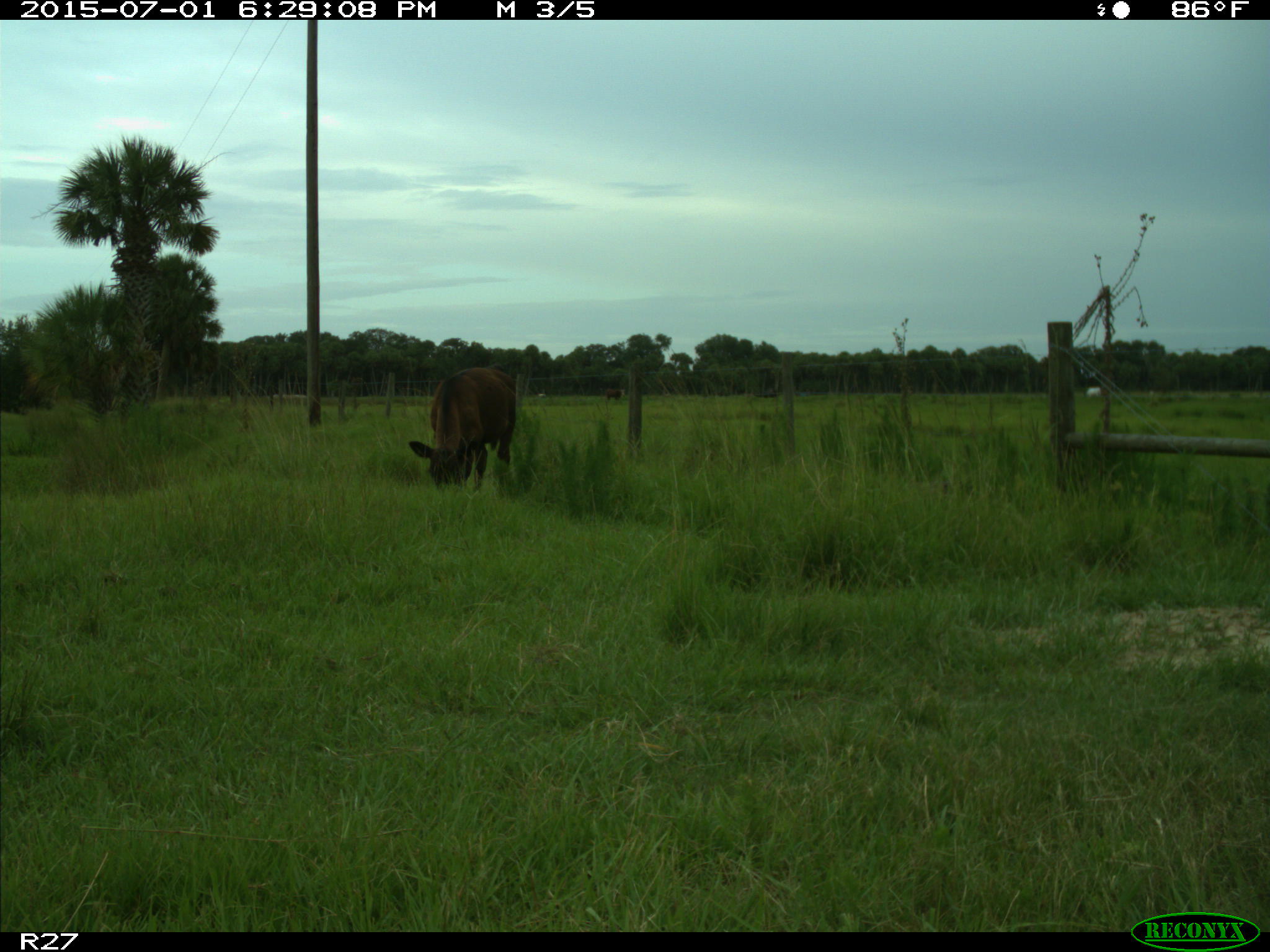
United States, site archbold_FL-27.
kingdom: Animalia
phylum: Chordata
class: Mammalia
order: Artiodactyla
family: Bovidae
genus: Bos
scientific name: Bos taurus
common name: domestic cow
Bos taurus (domestic cow).